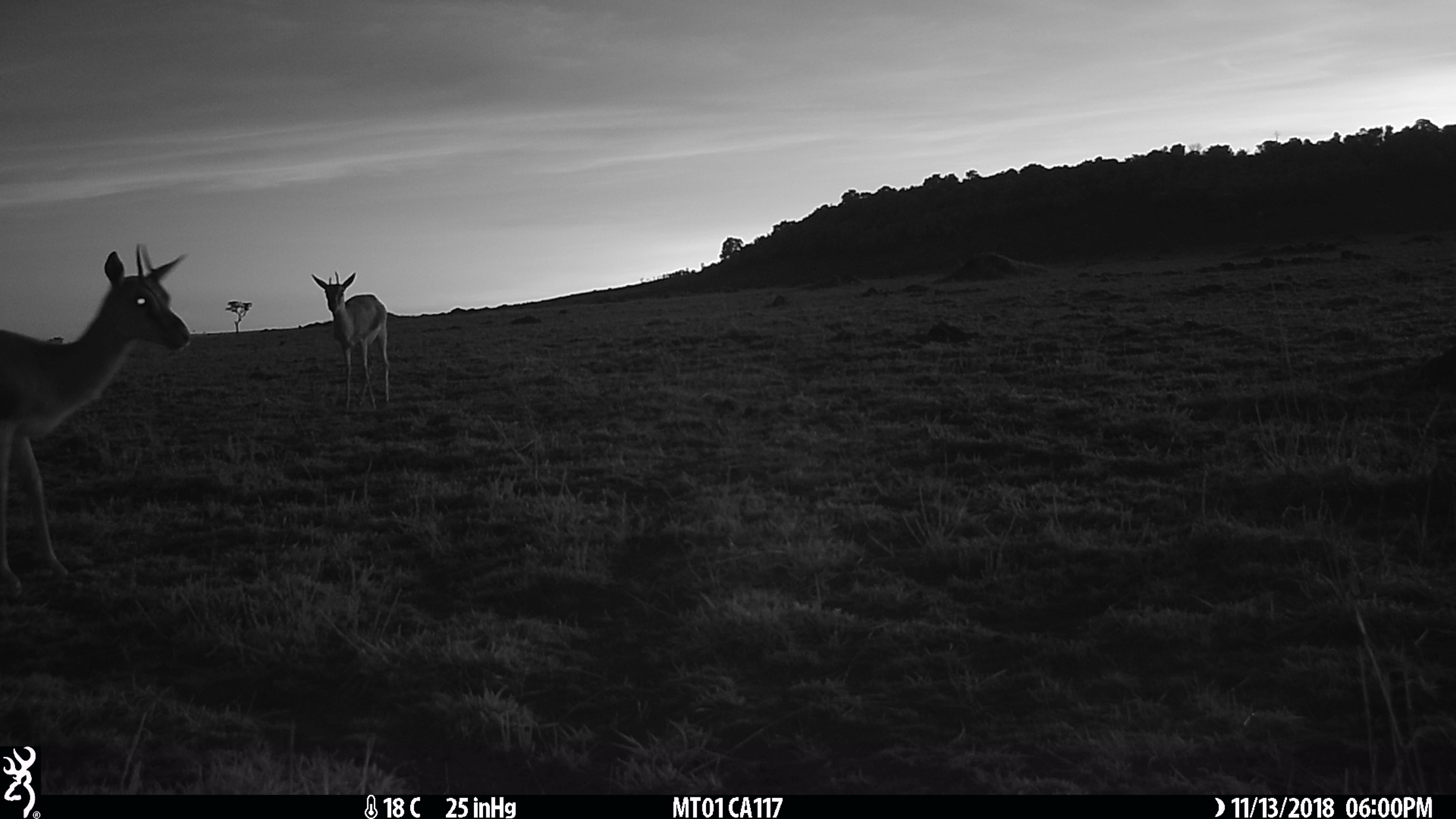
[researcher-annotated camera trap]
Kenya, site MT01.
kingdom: Animalia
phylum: Chordata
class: Mammalia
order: Artiodactyla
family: Bovidae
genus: Eudorcas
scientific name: Eudorcas thomsonii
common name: thomon's gazelle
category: gazelle thomsons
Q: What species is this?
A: Gazelle thomsons (thomon's gazelle) (Eudorcas thomsonii).